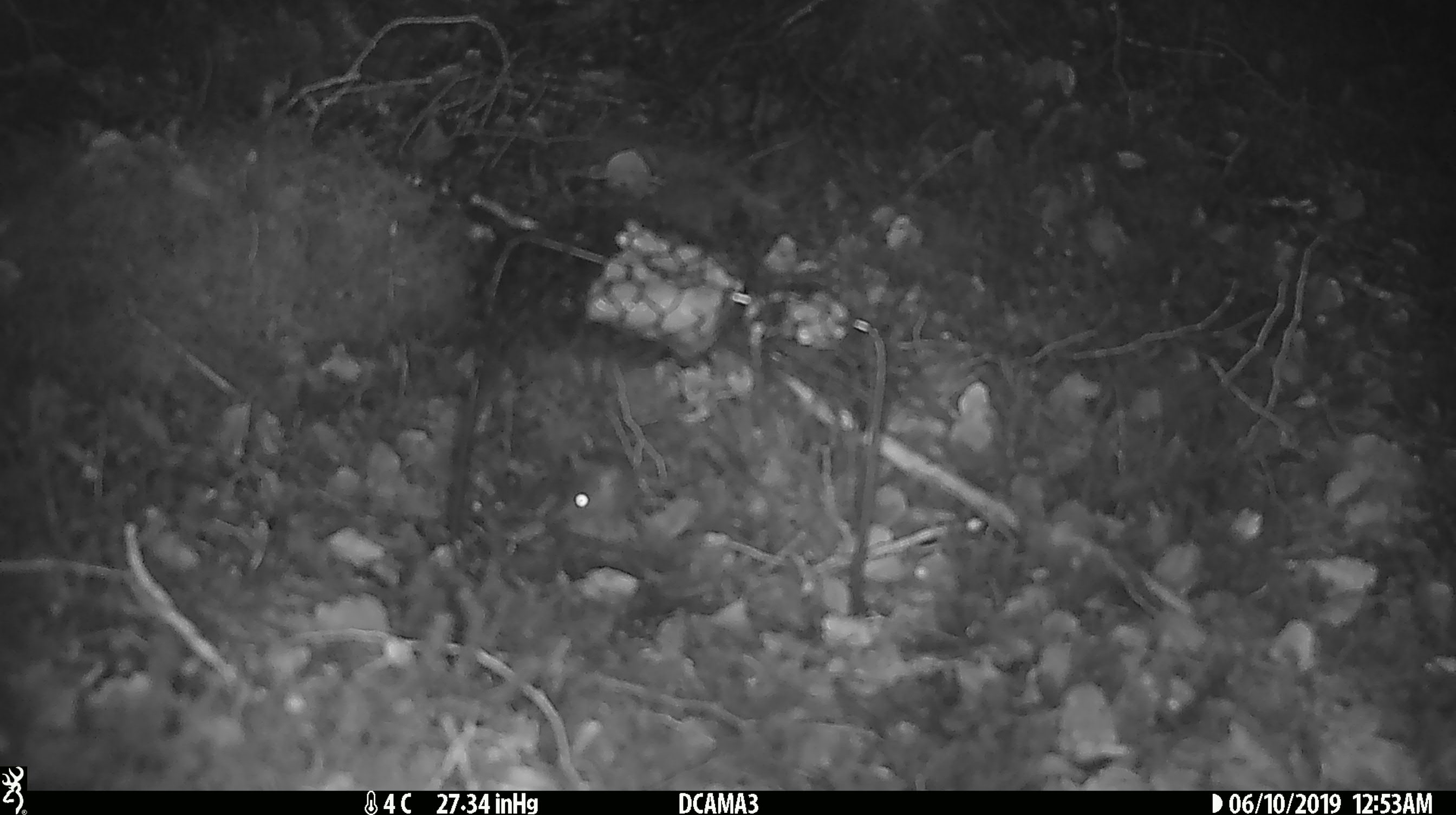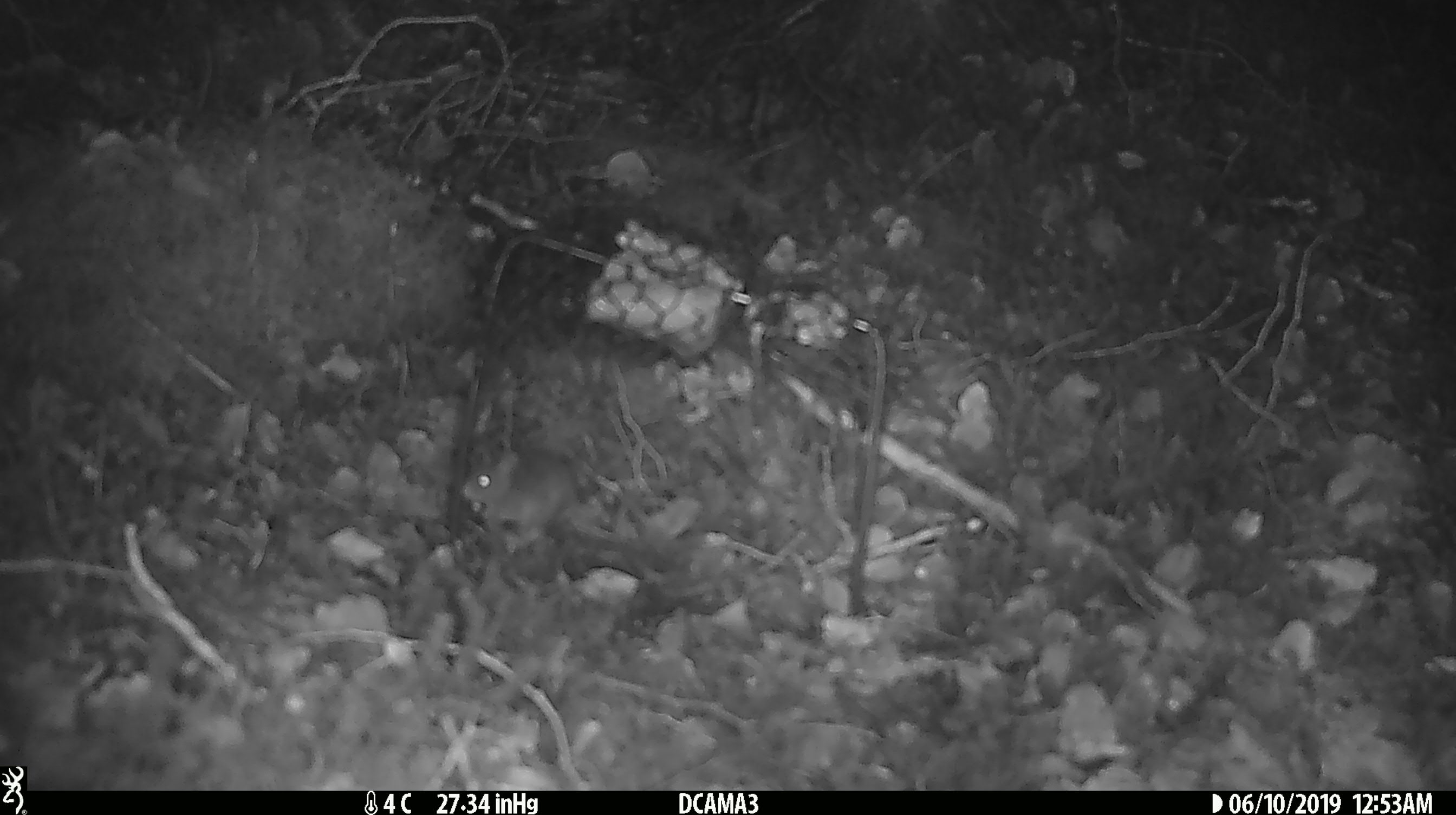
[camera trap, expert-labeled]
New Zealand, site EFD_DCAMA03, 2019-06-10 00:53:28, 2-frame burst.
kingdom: Animalia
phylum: Chordata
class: Mammalia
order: Rodentia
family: Muridae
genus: Mus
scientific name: Mus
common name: mouse